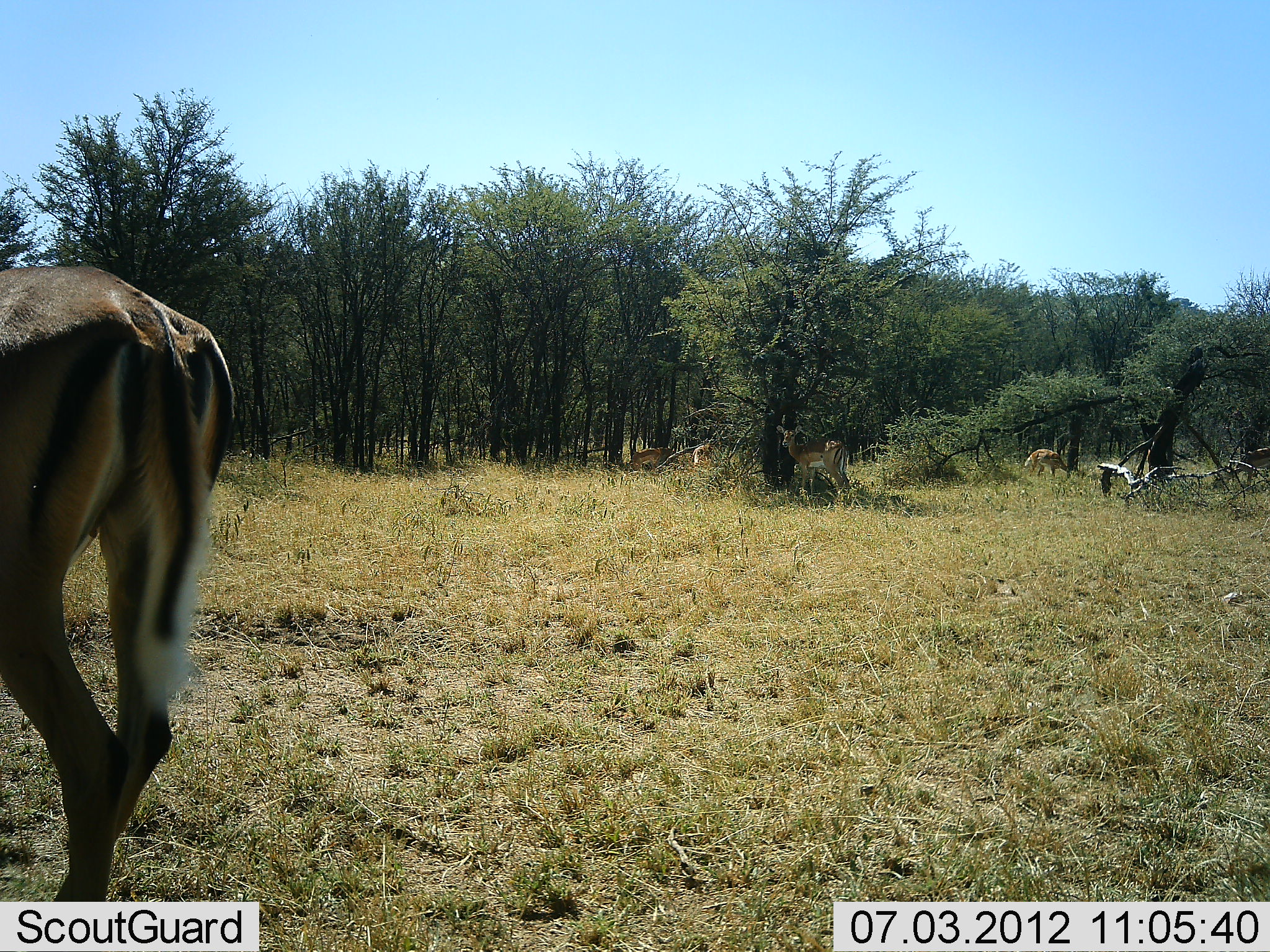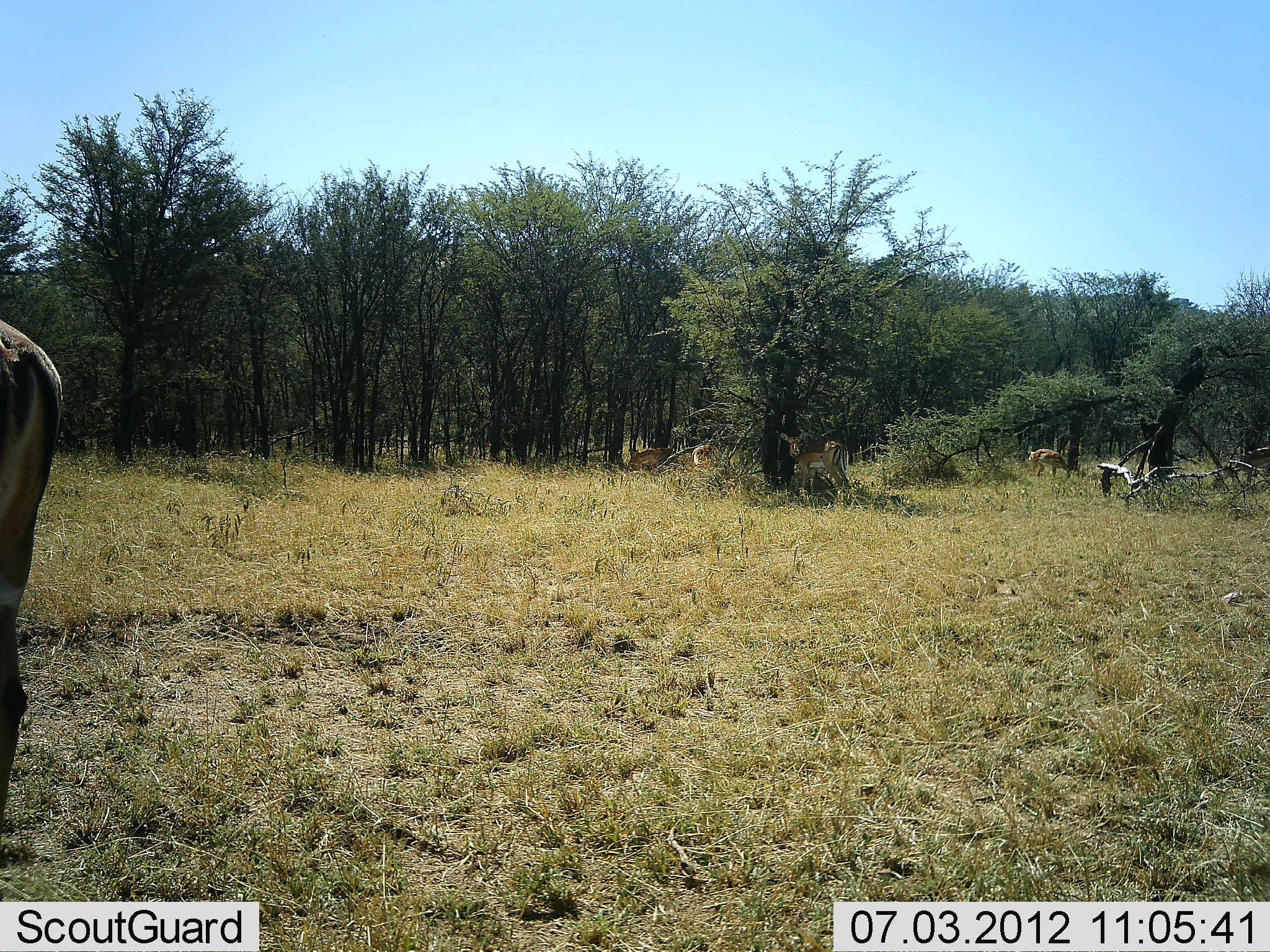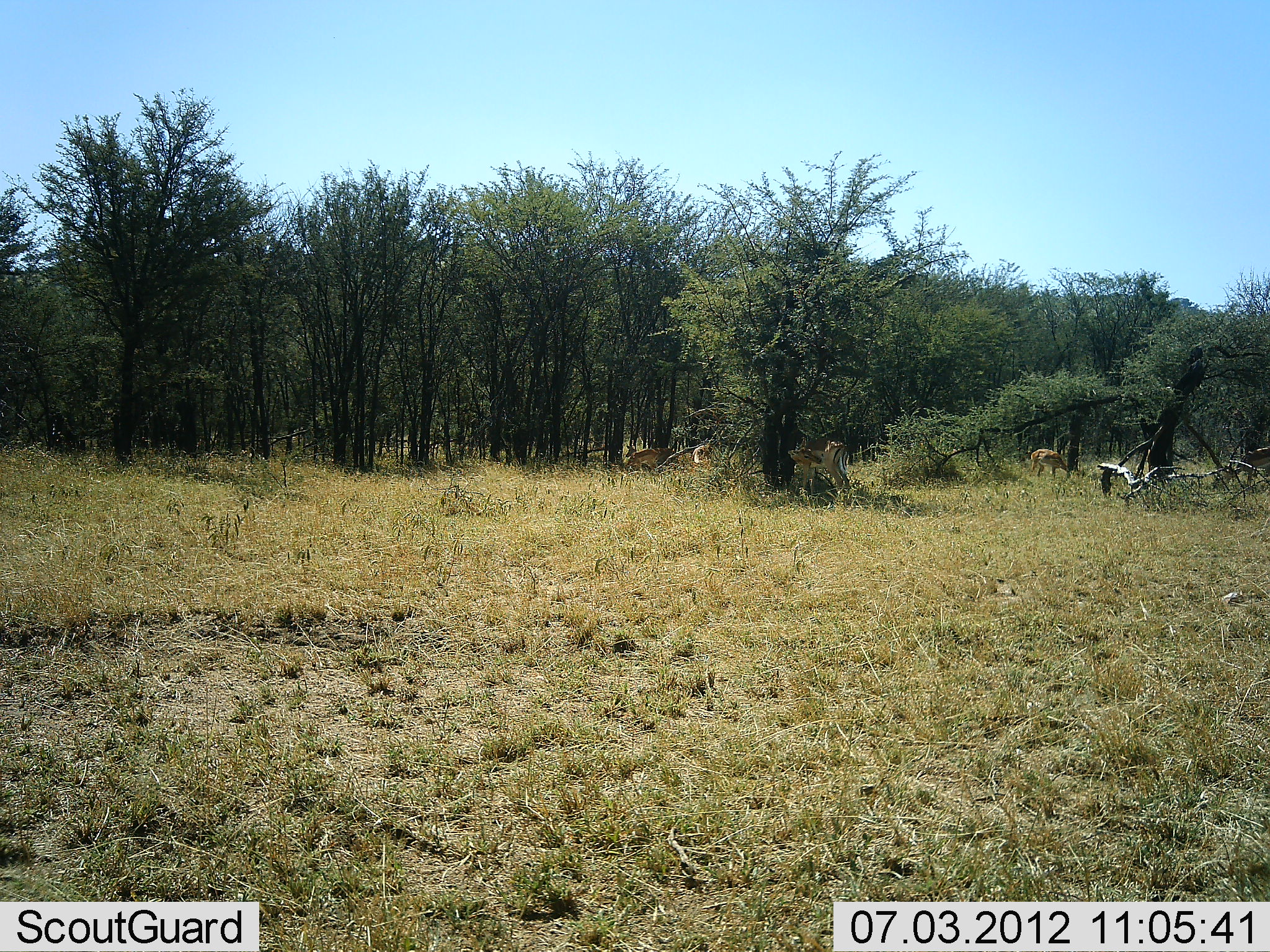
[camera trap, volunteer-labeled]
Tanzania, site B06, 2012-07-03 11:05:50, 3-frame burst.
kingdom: Animalia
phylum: Chordata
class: Mammalia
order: Artiodactyla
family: Bovidae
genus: Aepyceros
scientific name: Aepyceros melampus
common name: impala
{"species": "impala (Aepyceros melampus)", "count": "6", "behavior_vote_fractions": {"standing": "73%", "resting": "0%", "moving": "45%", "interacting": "0%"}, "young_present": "0%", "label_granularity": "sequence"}